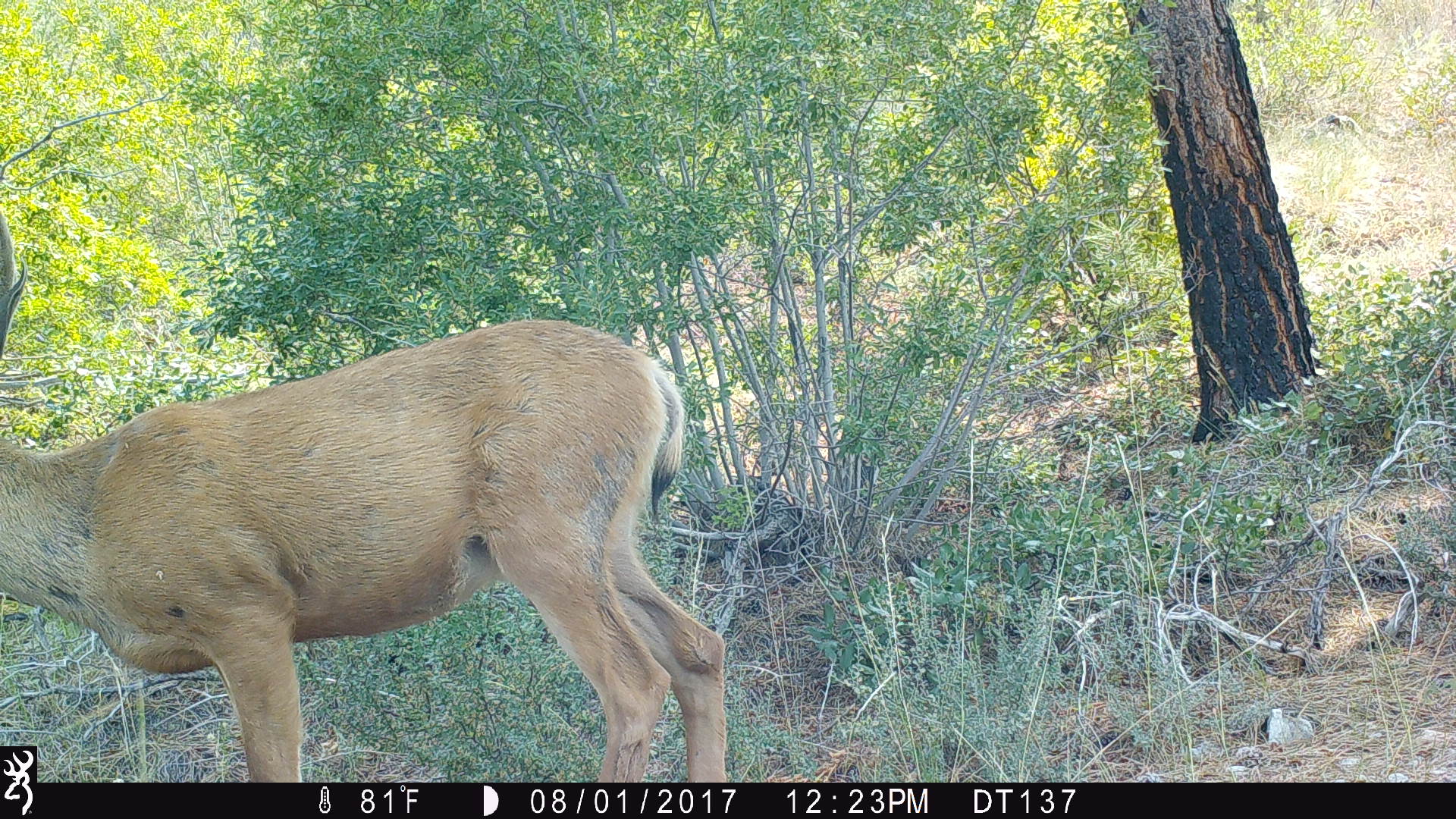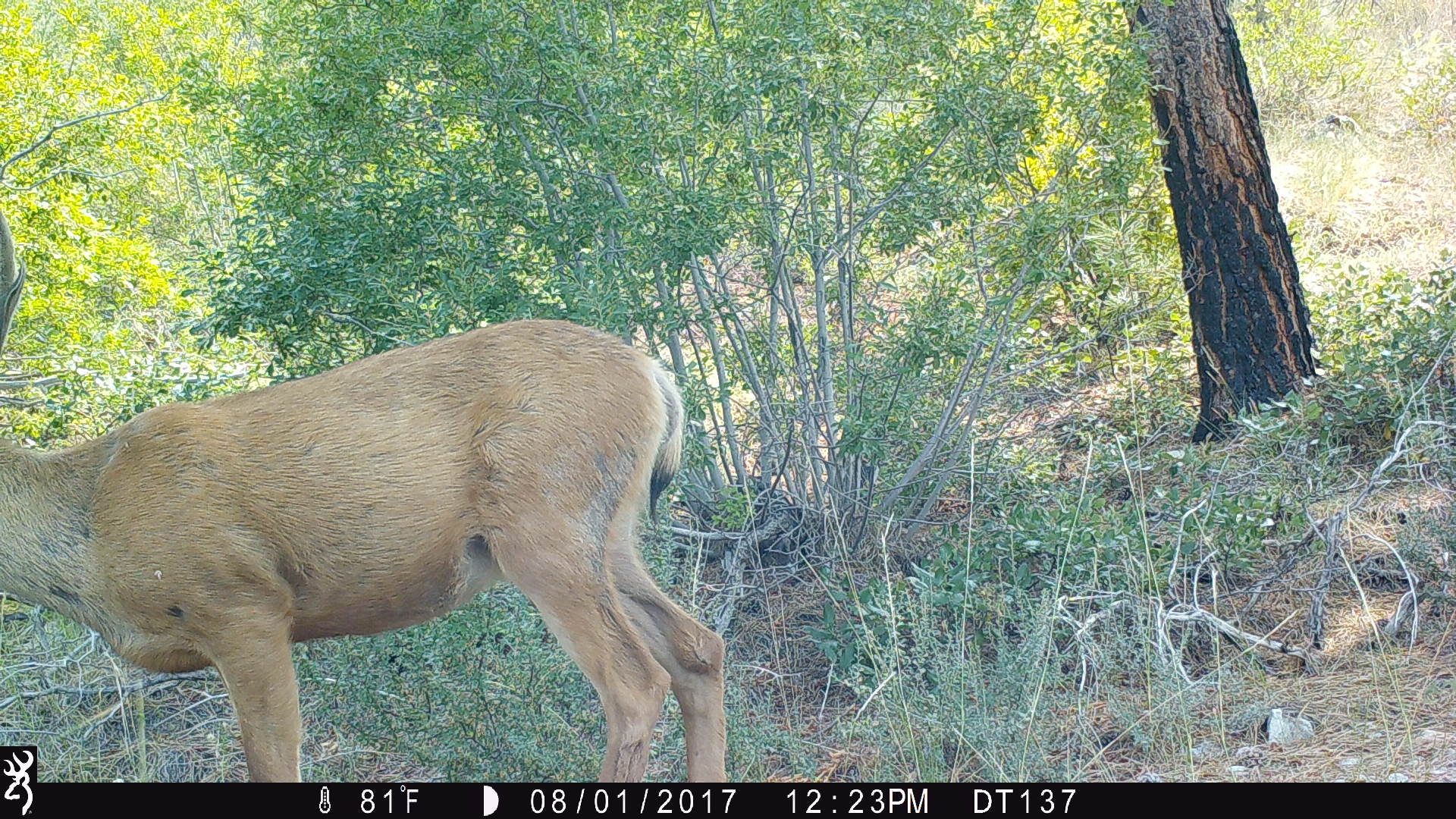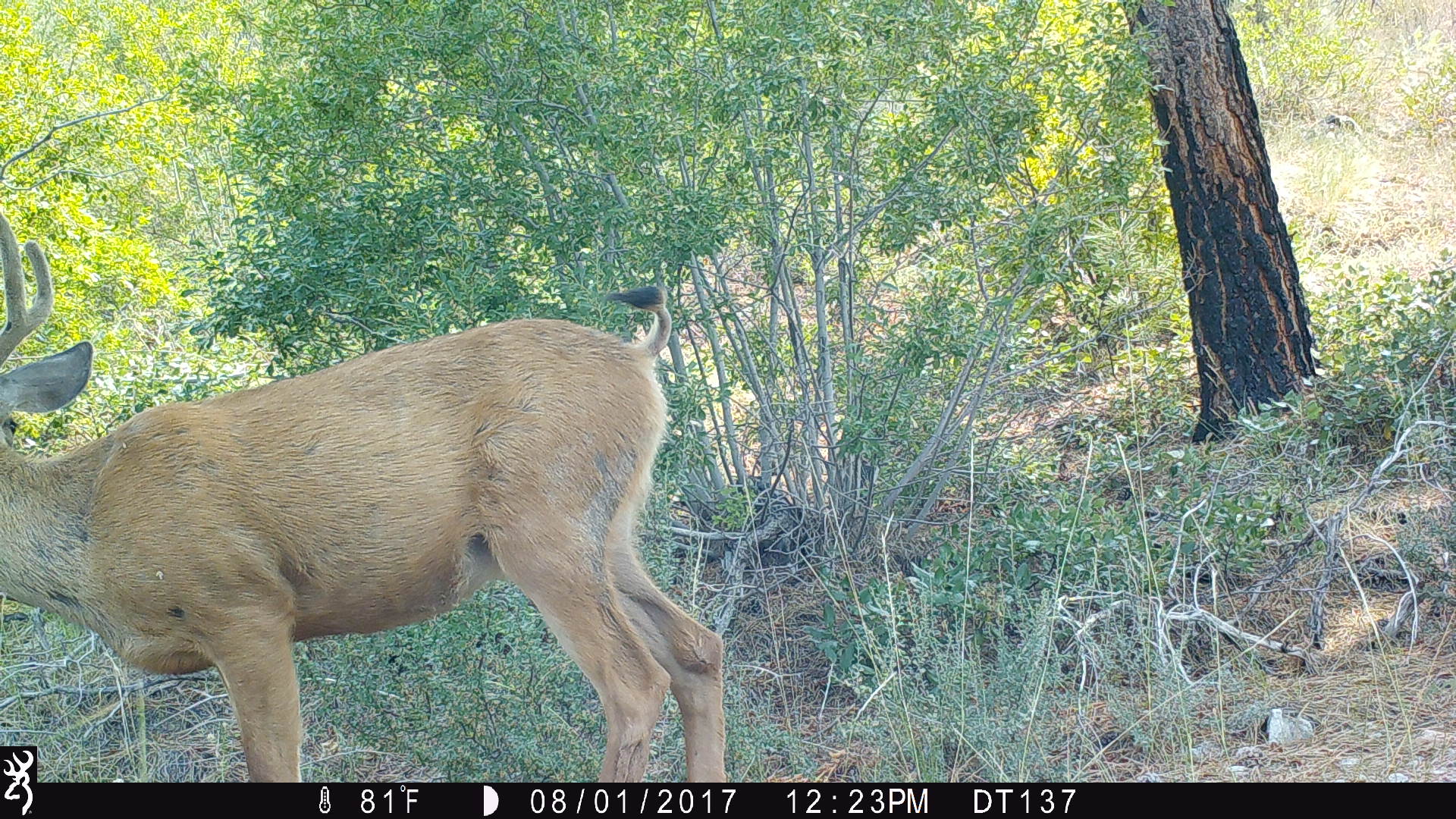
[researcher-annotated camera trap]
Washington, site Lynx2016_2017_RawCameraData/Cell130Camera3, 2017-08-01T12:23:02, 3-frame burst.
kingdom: Animalia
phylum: Chordata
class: Mammalia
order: Artiodactyla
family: Cervidae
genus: Odocoileus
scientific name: Odocoileus hemionus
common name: mule deer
Odocoileus hemionus (mule deer). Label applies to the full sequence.